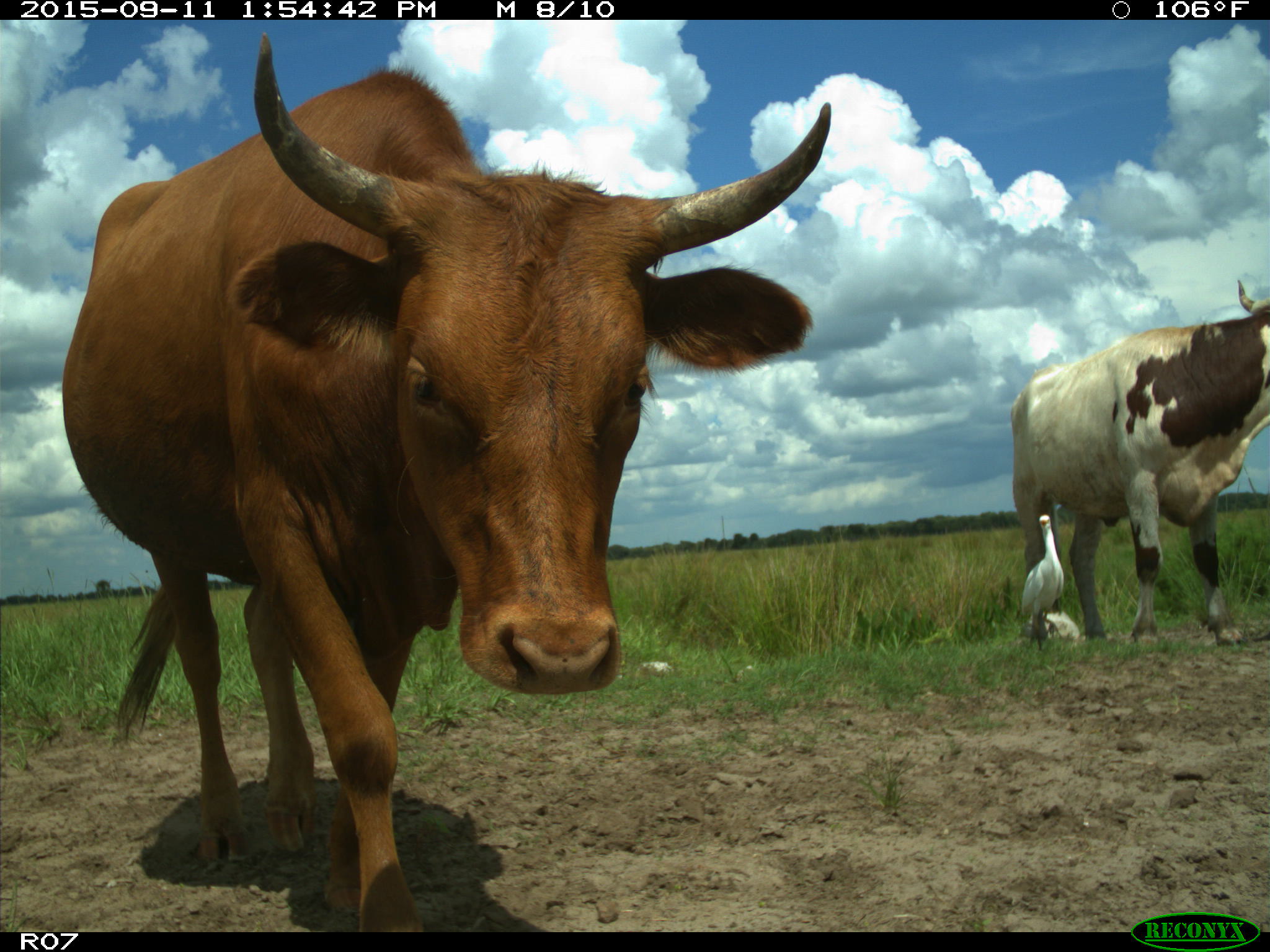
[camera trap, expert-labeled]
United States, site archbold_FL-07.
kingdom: Animalia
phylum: Chordata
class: Mammalia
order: Artiodactyla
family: Bovidae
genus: Bos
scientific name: Bos taurus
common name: domestic cow